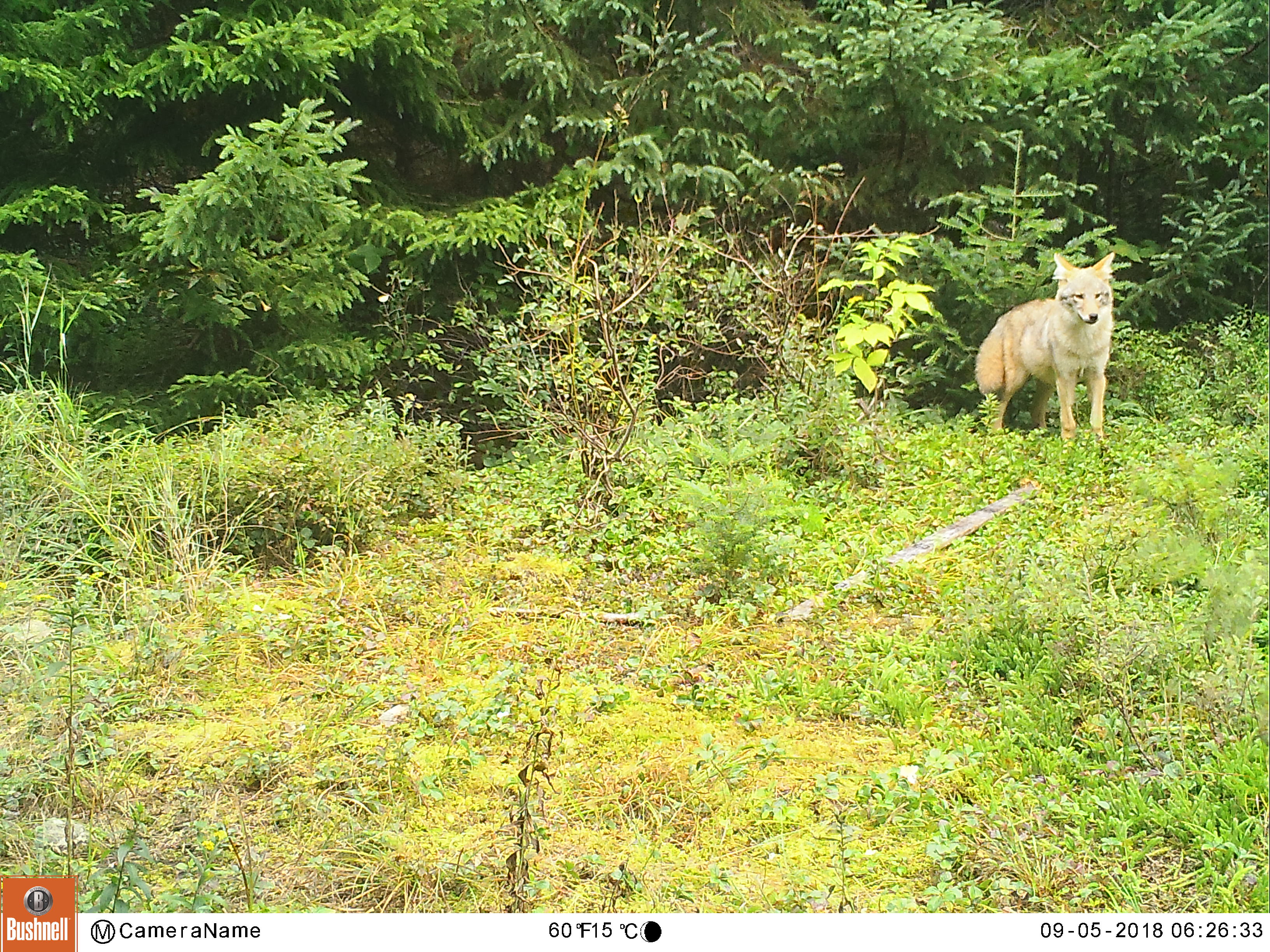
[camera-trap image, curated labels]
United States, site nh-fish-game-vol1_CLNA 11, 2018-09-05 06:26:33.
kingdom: Animalia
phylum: Chordata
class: Mammalia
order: Carnivora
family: Canidae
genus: Canis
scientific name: Canis latrans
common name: coyote